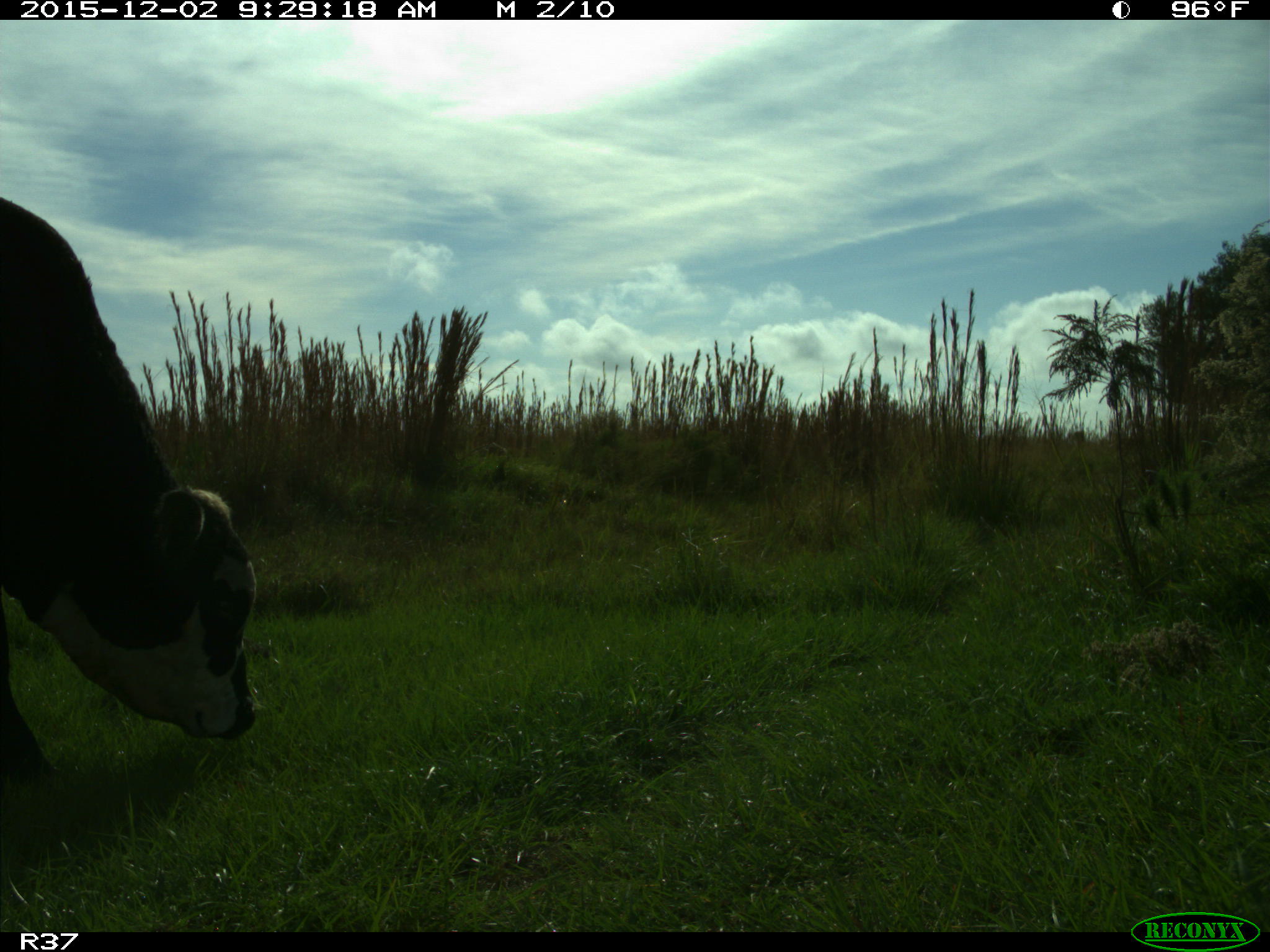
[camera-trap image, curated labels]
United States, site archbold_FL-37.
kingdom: Animalia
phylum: Chordata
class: Mammalia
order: Artiodactyla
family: Bovidae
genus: Bos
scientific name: Bos taurus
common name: domestic cow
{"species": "Bos taurus (domestic cow)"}